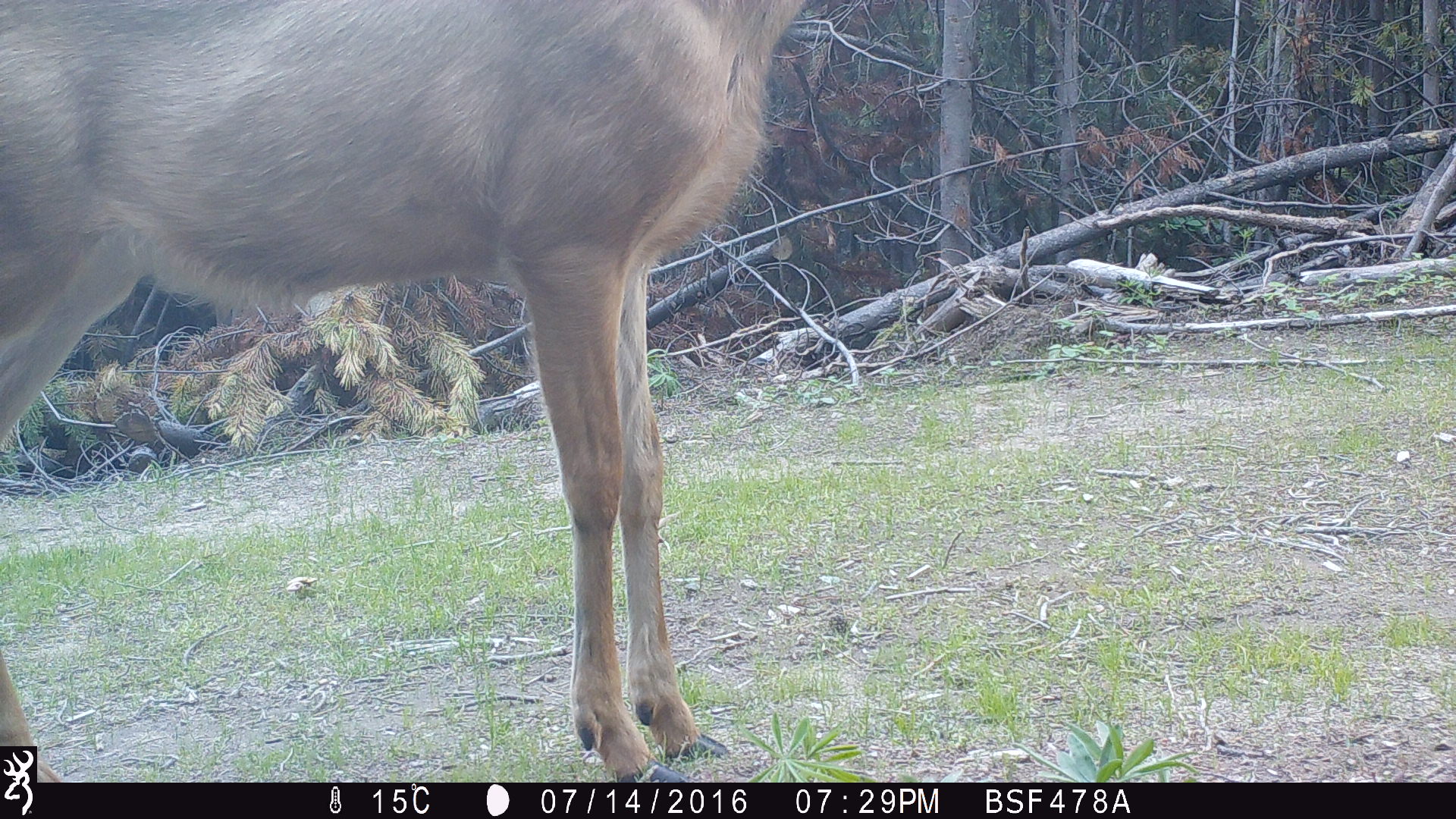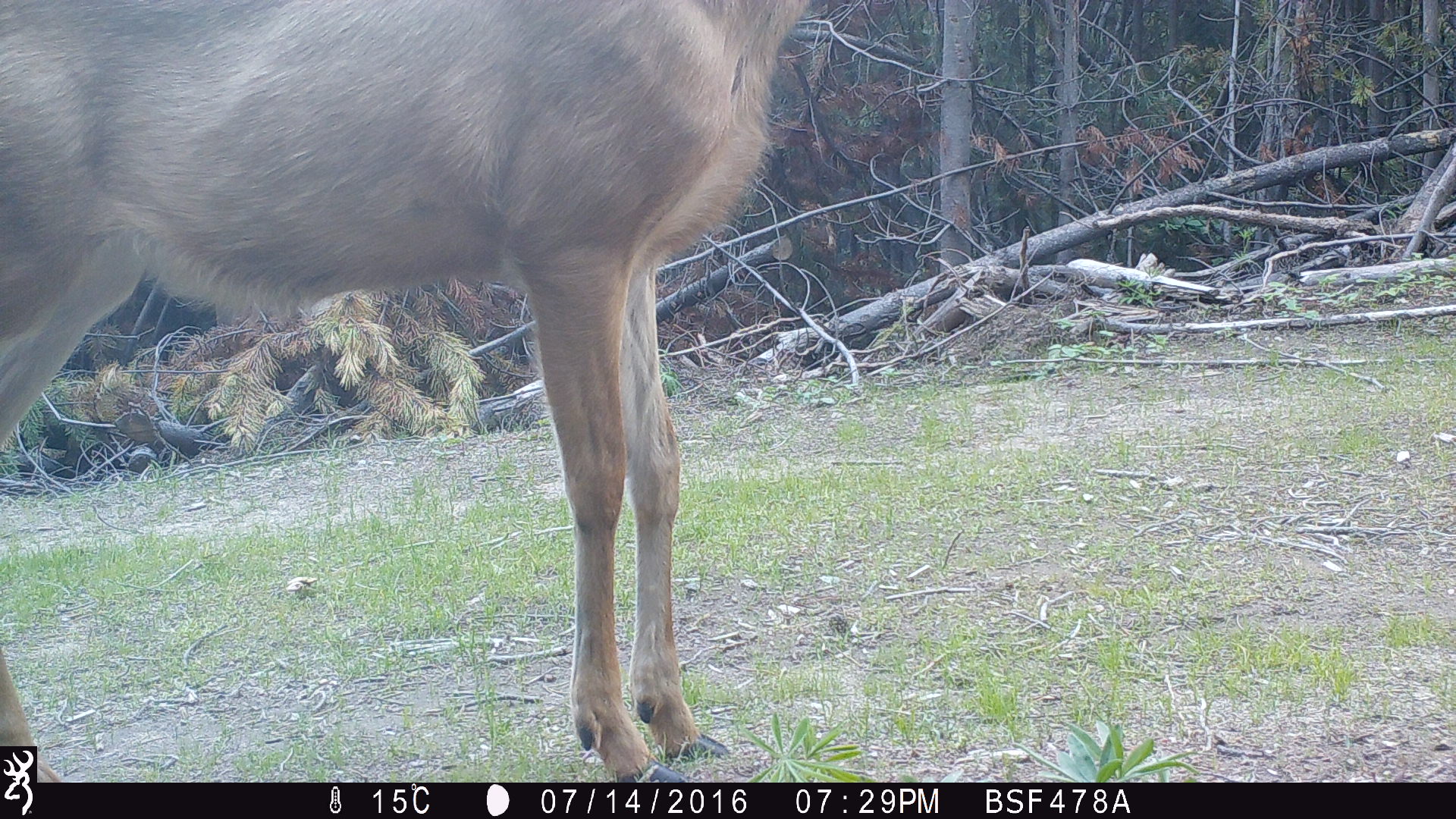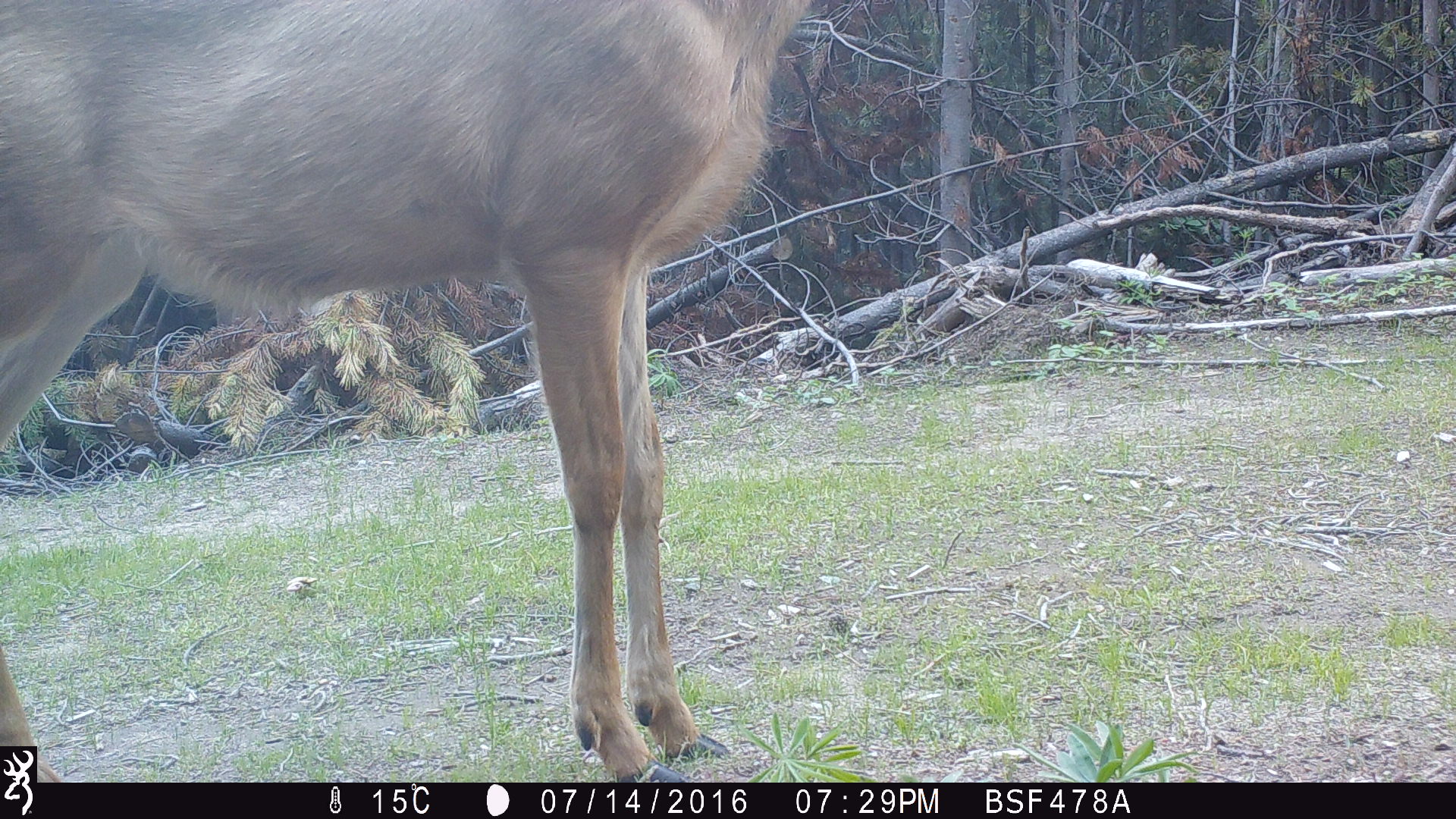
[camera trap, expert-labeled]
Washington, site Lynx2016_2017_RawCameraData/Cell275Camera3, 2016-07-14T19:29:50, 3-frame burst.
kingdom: Animalia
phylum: Chordata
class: Mammalia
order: Artiodactyla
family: Cervidae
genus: Odocoileus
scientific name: Odocoileus hemionus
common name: mule deer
Odocoileus hemionus (mule deer). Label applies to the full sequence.